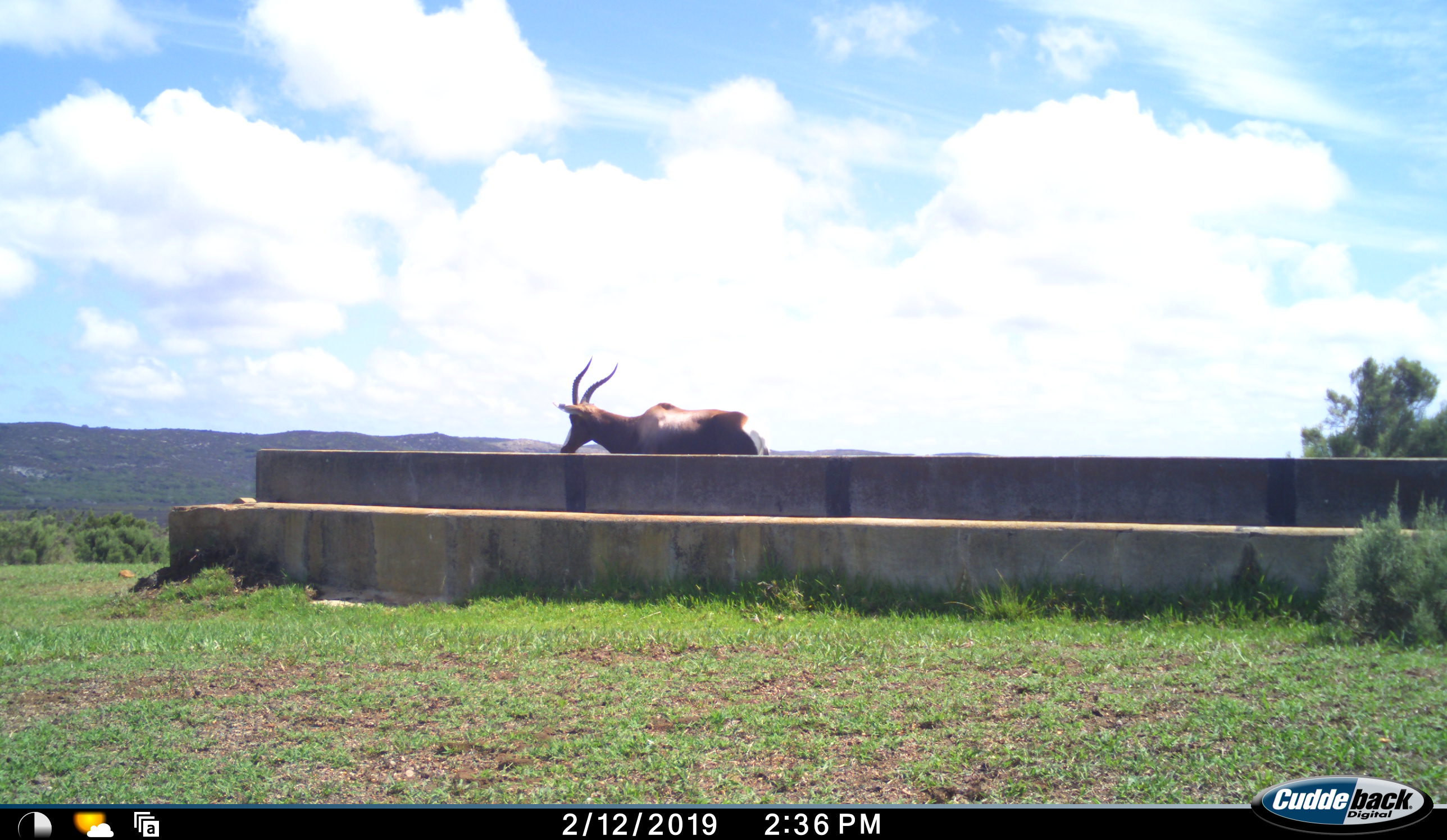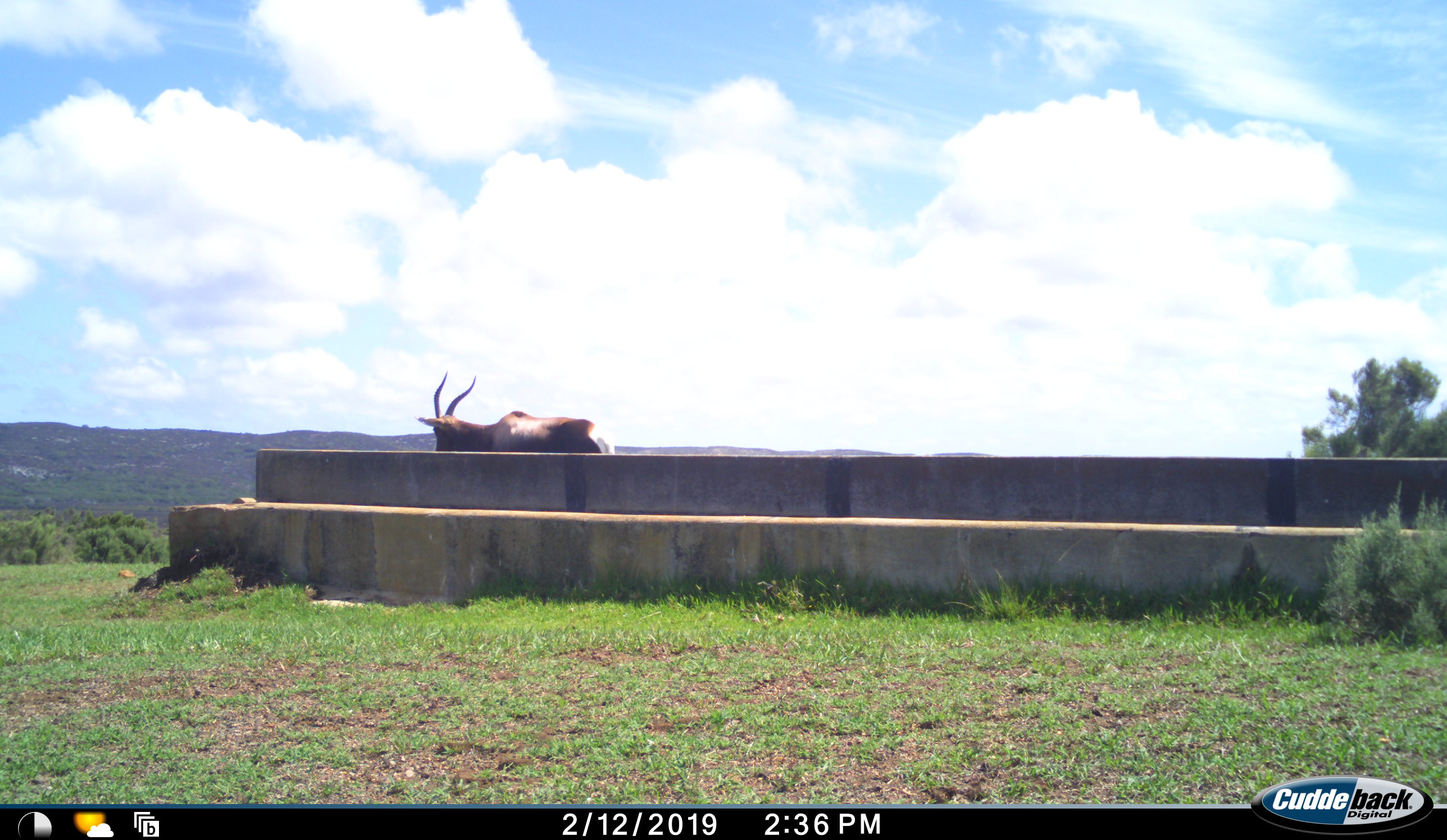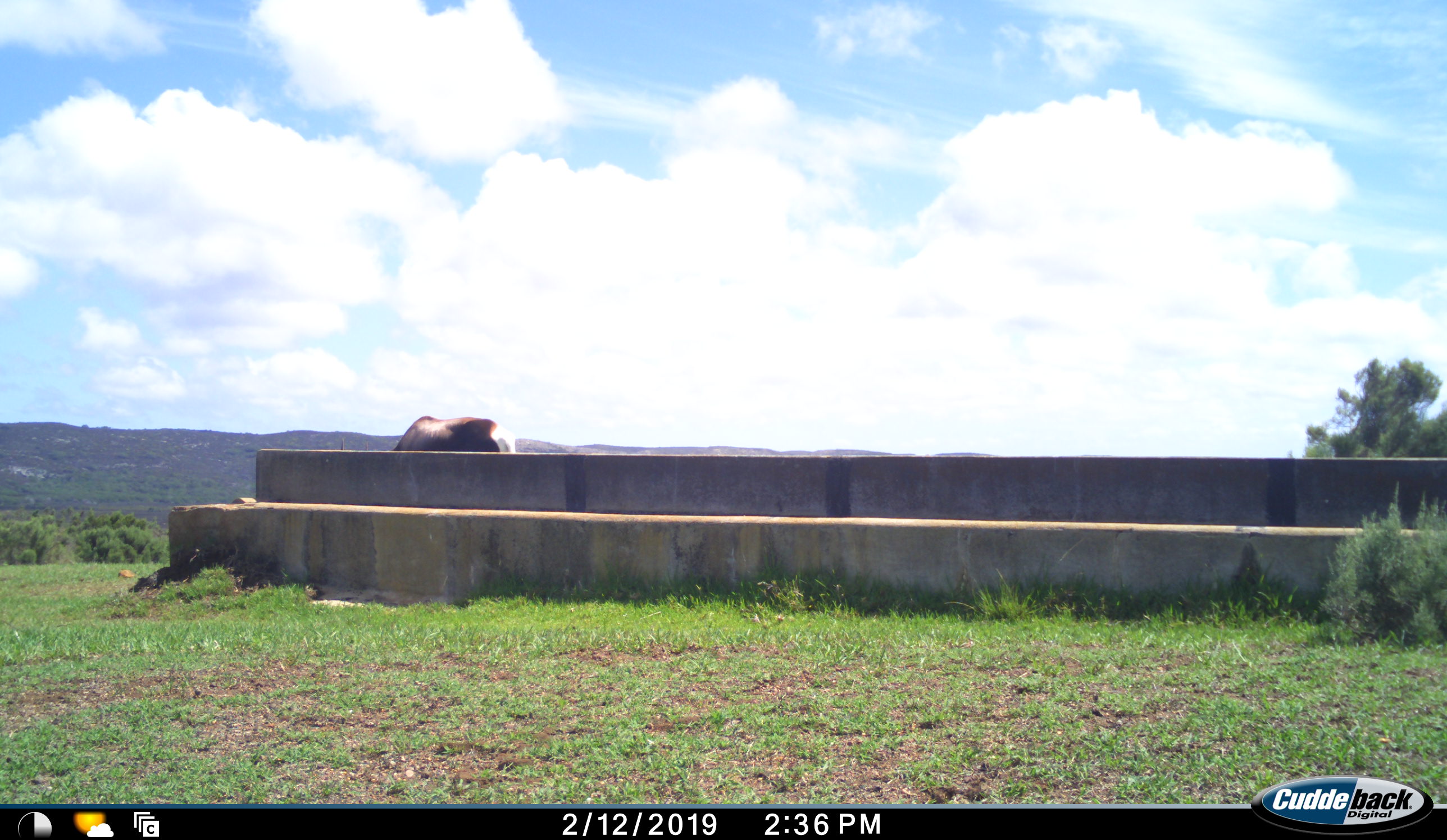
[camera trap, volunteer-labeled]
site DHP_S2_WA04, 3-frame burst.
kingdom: Animalia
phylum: Chordata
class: Mammalia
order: Artiodactyla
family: Bovidae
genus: Damaliscus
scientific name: Damaliscus pygargus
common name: bontebok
Bontebok (Damaliscus pygargus), count 1. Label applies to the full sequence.